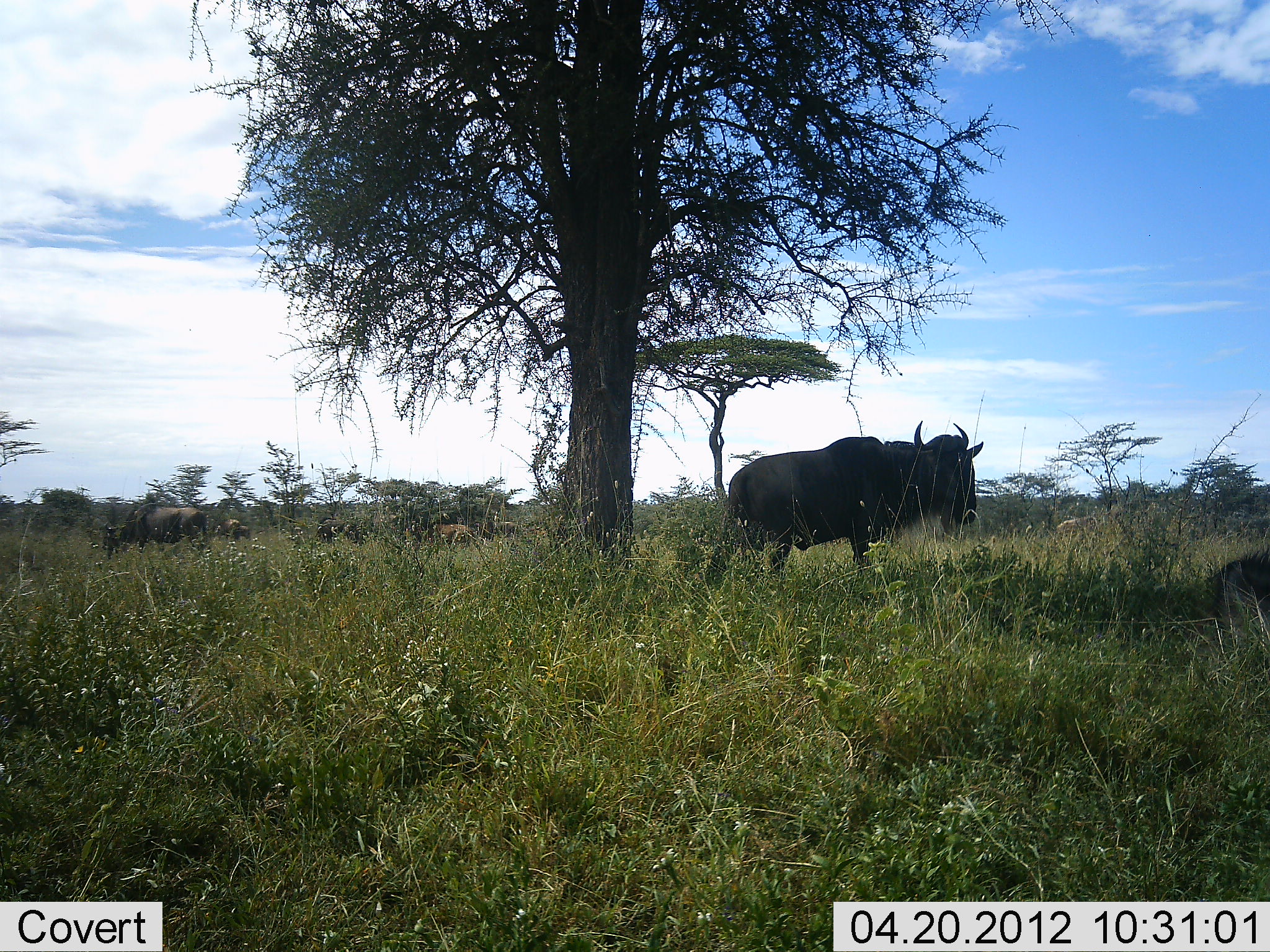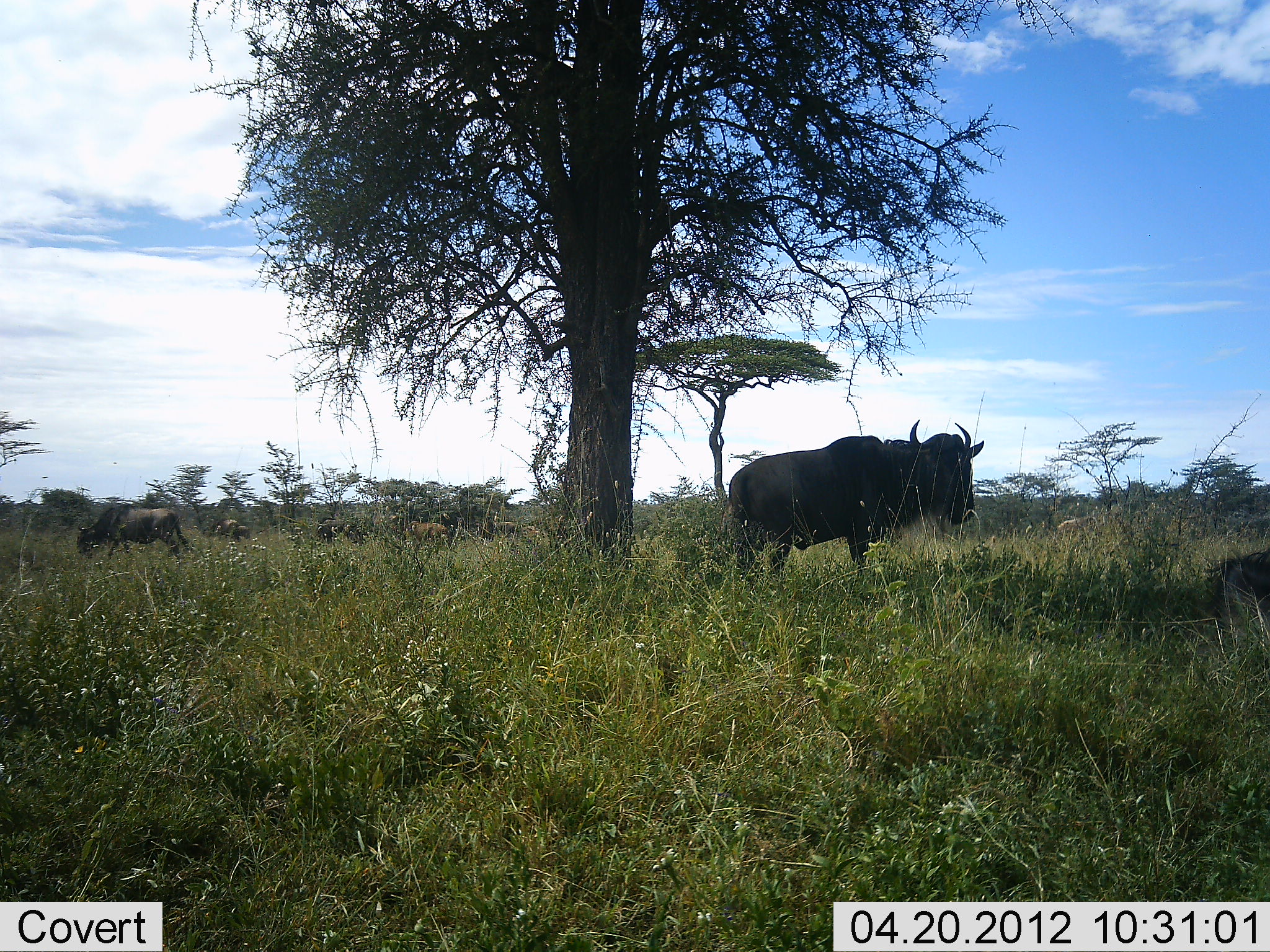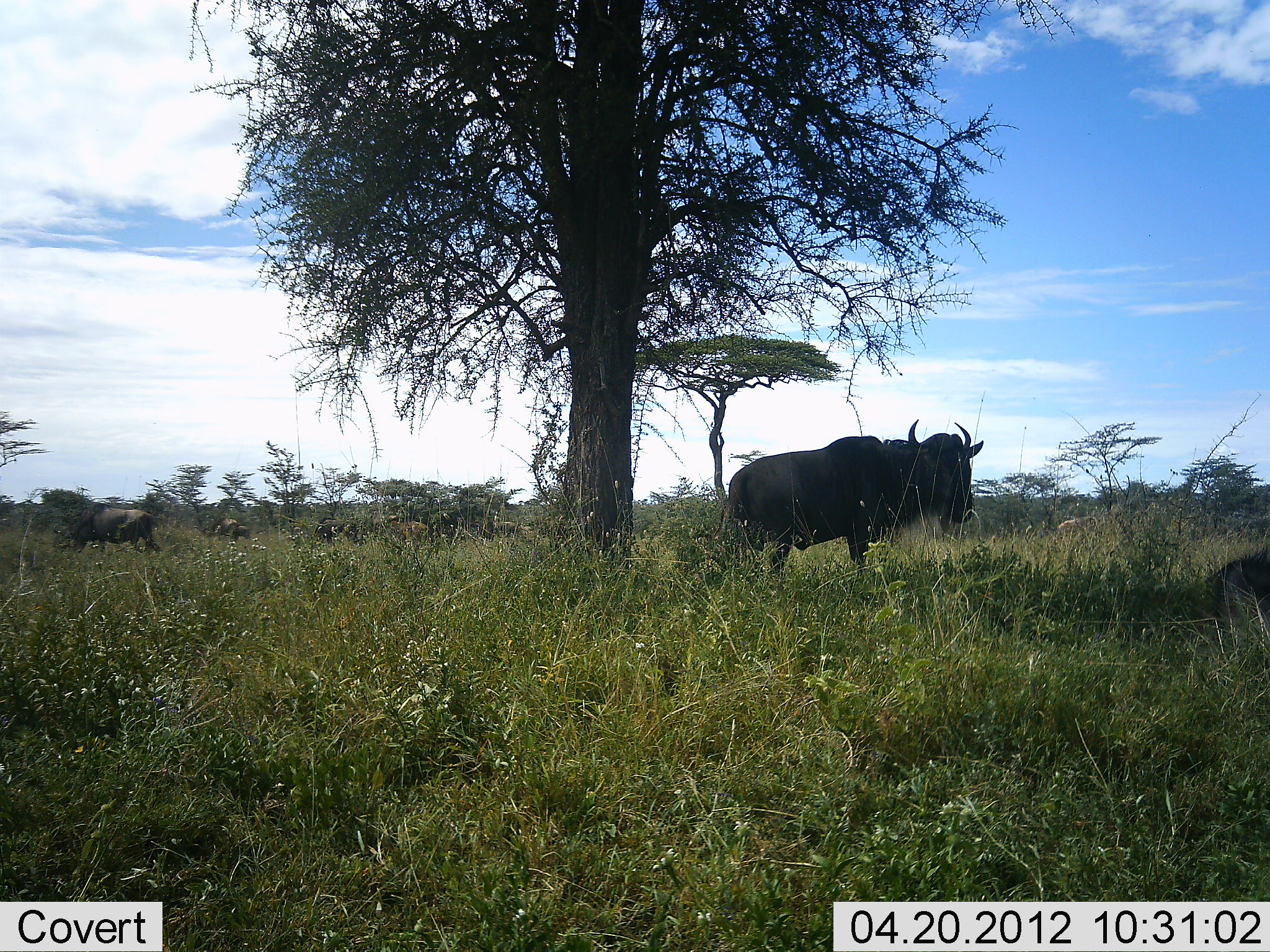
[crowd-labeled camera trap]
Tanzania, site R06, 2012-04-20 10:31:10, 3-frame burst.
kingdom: Animalia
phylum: Chordata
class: Mammalia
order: Artiodactyla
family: Bovidae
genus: Connochaetes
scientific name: Connochaetes taurinus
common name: blue wildebeest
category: wildebeest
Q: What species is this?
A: Wildebeest (blue wildebeest) (Connochaetes taurinus).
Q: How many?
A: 6.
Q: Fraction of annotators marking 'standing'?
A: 89%.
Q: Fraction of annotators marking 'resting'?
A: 17%.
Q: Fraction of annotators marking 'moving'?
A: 50%.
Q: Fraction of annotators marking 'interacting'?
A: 0%.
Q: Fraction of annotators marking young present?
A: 22%.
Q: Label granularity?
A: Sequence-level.